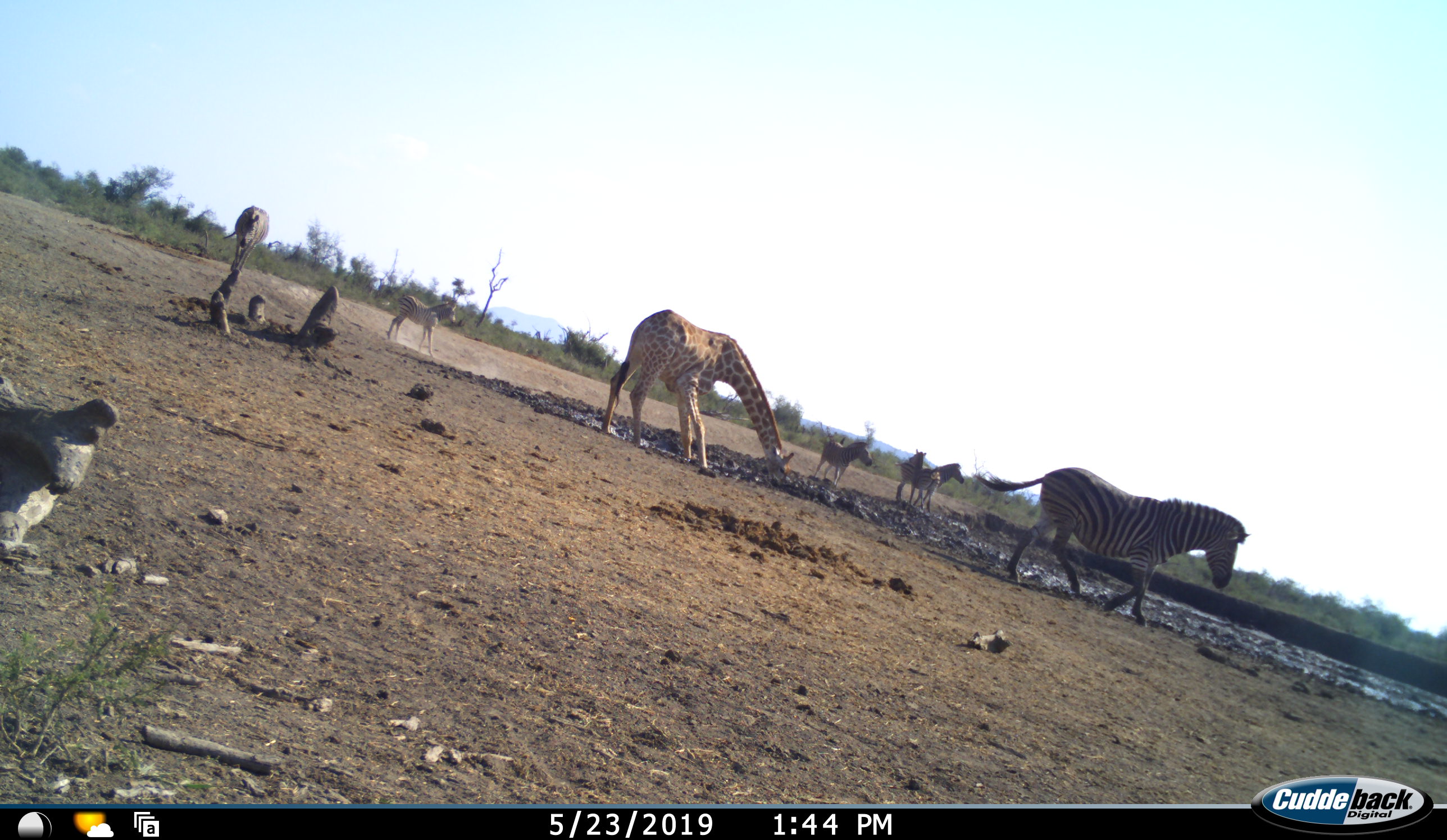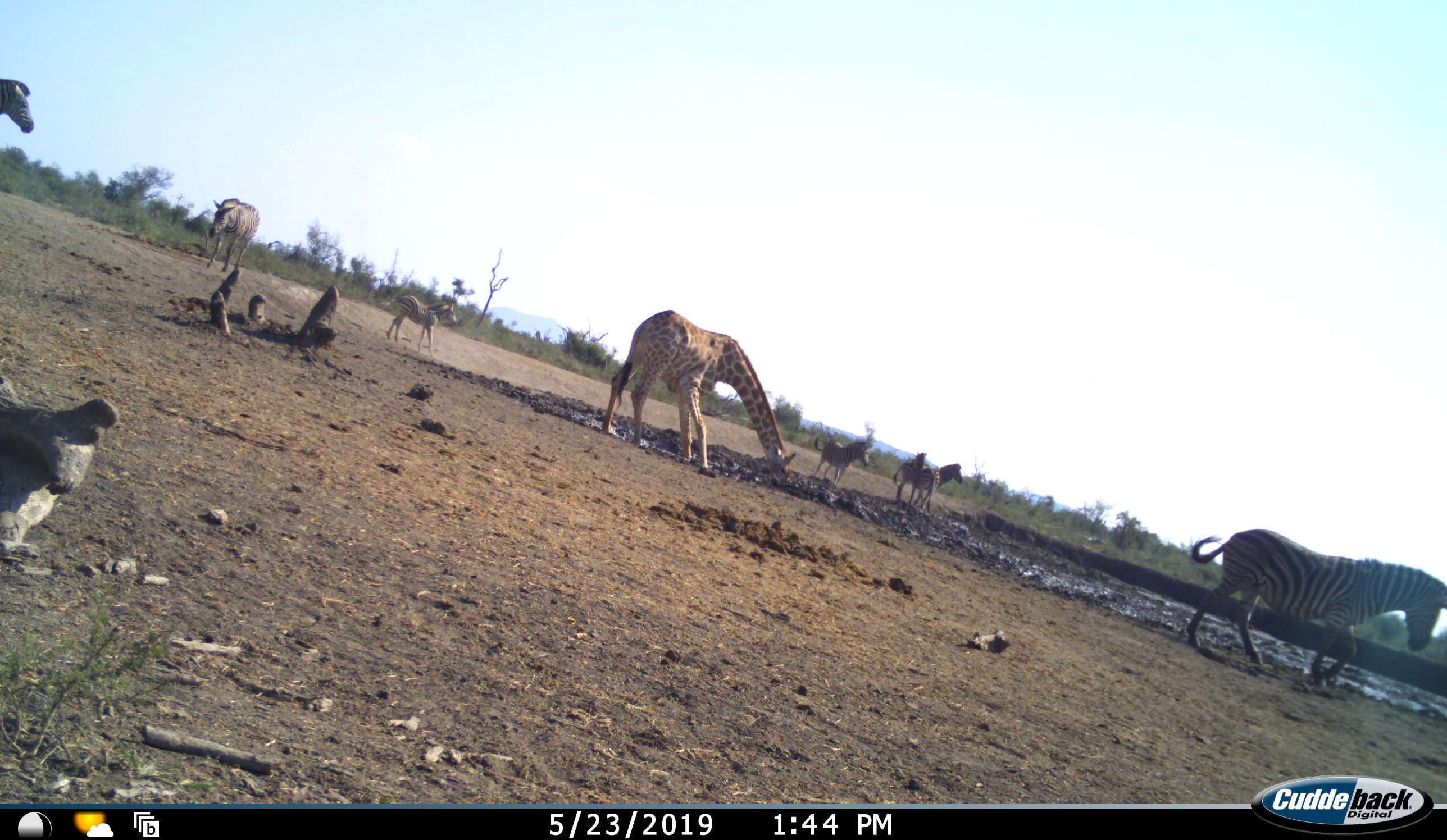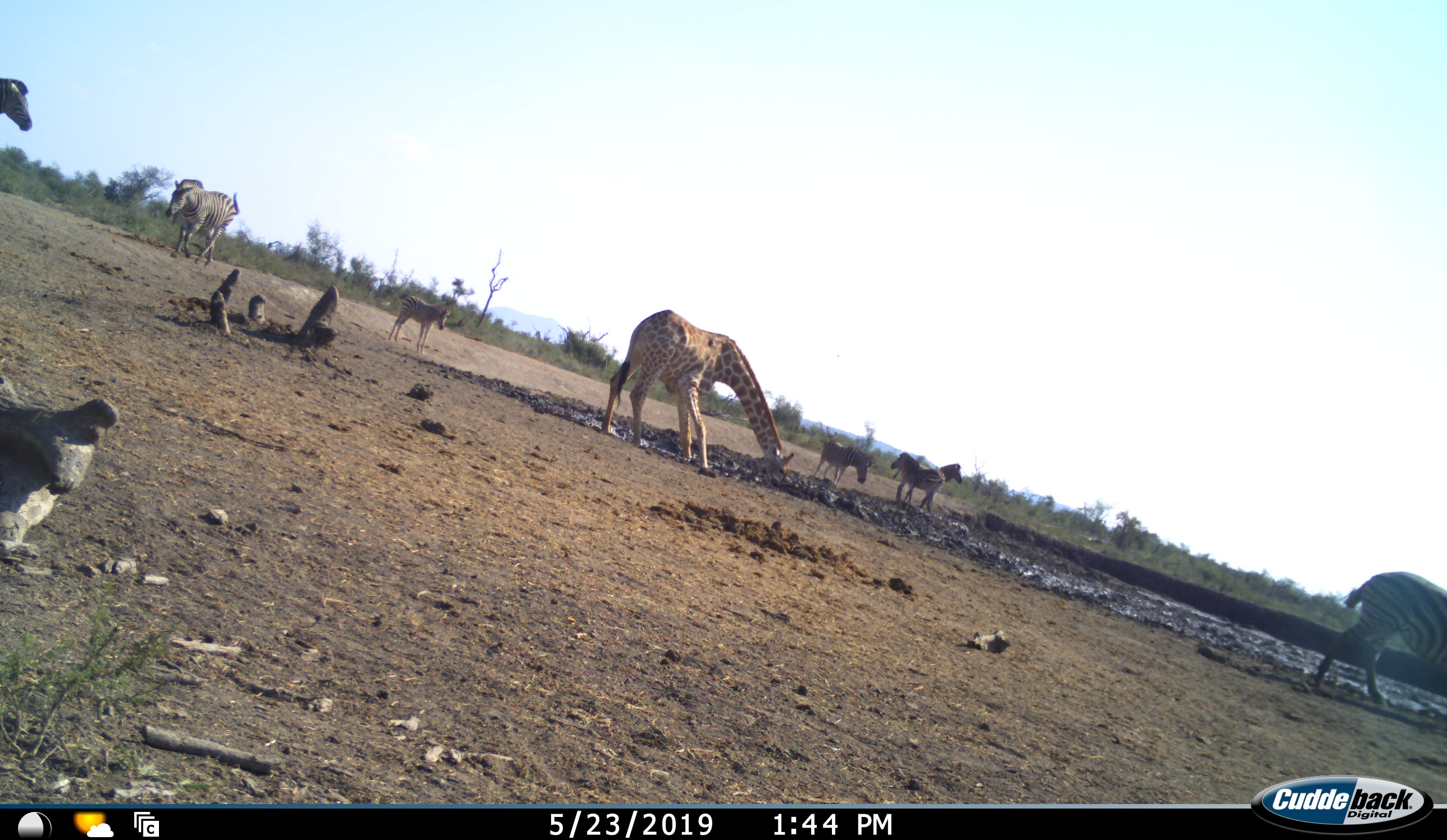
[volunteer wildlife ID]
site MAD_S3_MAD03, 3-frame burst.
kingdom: Animalia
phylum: Chordata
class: Mammalia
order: Artiodactyla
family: Giraffidae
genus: Giraffa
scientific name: Giraffa camelopardalis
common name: giraffe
Giraffe (Giraffa camelopardalis), count 1. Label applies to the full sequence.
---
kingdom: Animalia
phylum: Chordata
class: Mammalia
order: Perissodactyla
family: Equidae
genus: Equus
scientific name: Equus quagga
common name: plains zebra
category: zebraplains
Zebraplains (plains zebra) (Equus quagga), count 7. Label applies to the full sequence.